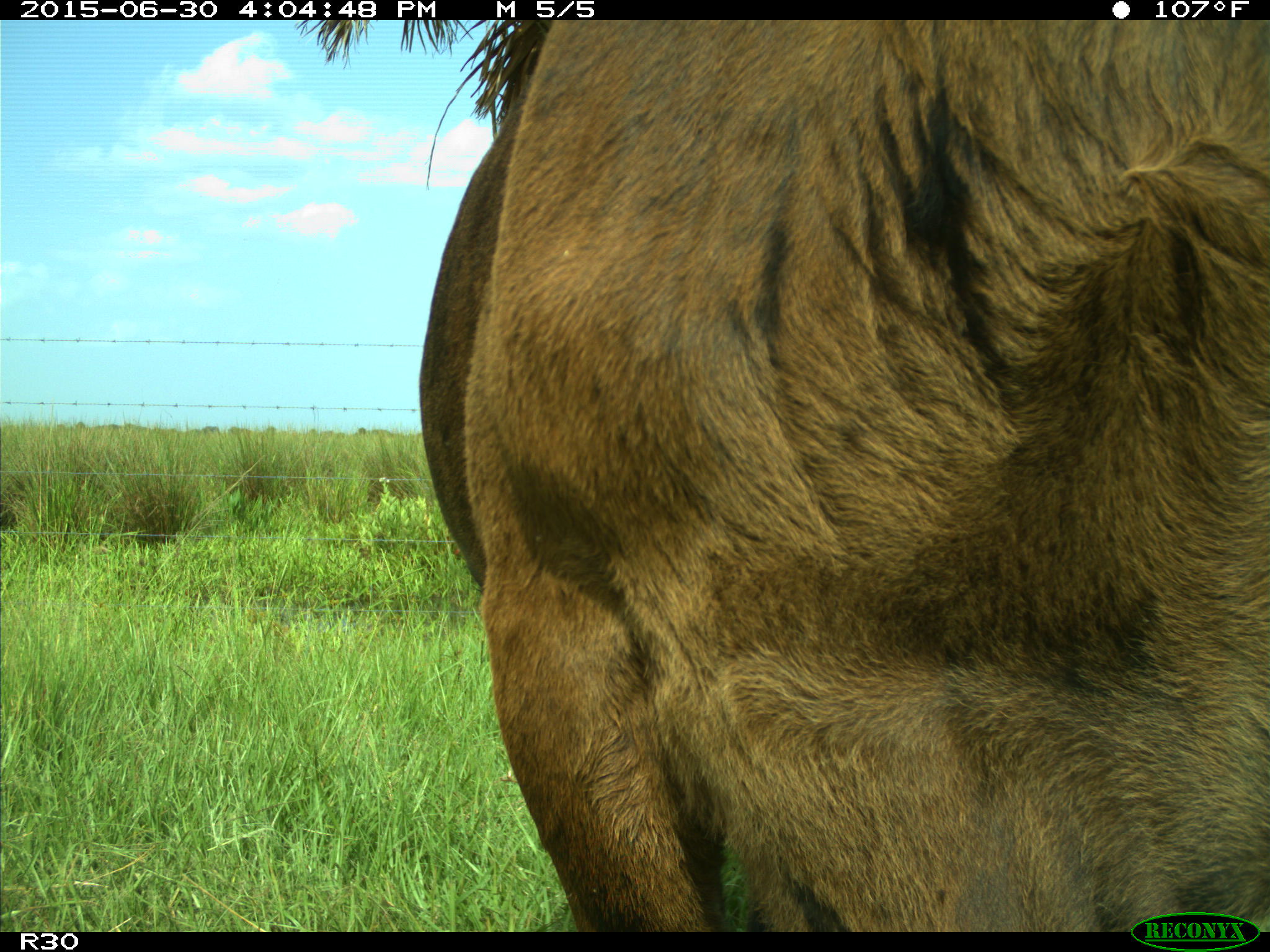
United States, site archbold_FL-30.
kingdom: Animalia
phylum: Chordata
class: Mammalia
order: Artiodactyla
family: Bovidae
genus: Bos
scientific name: Bos taurus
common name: domestic cow